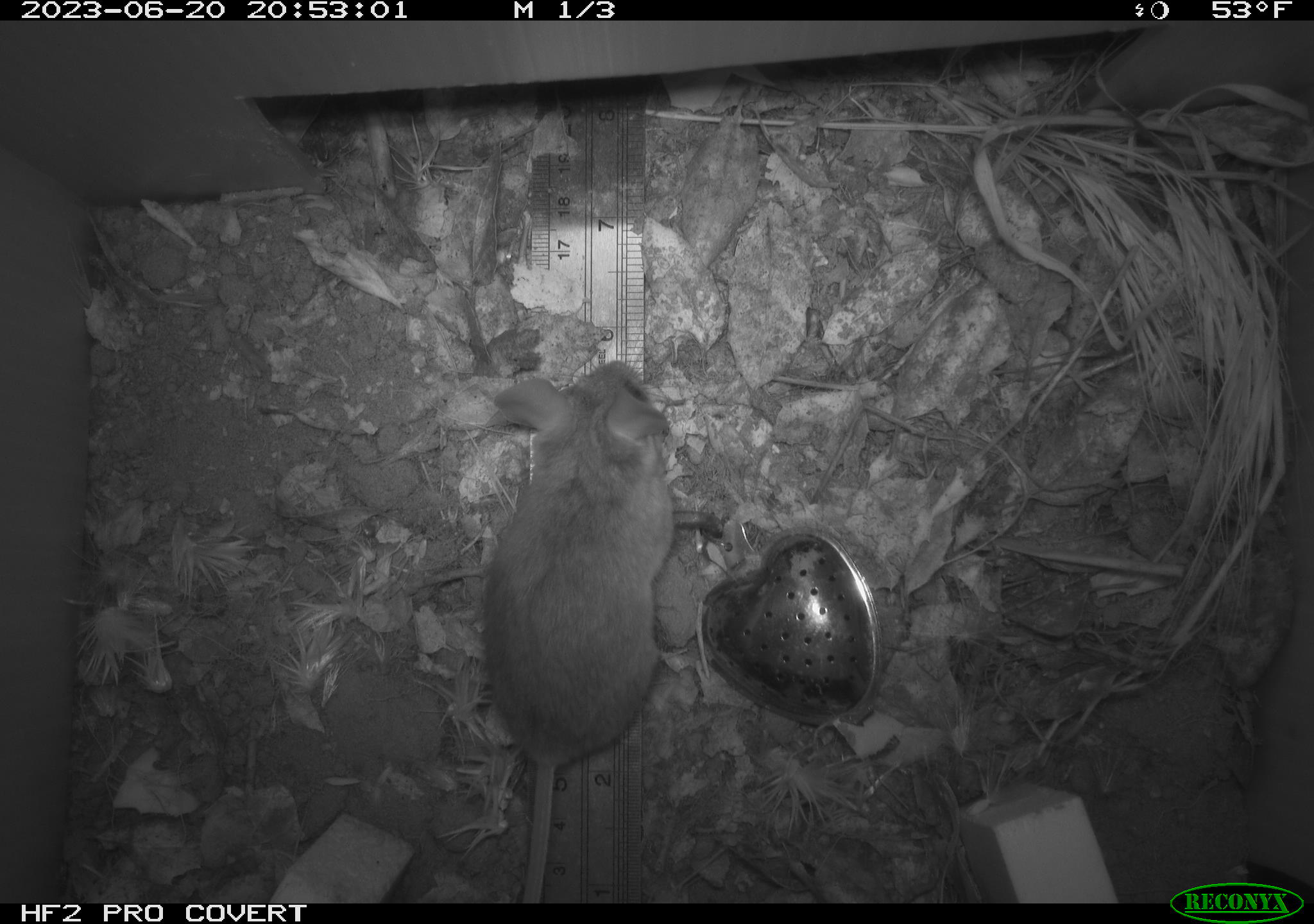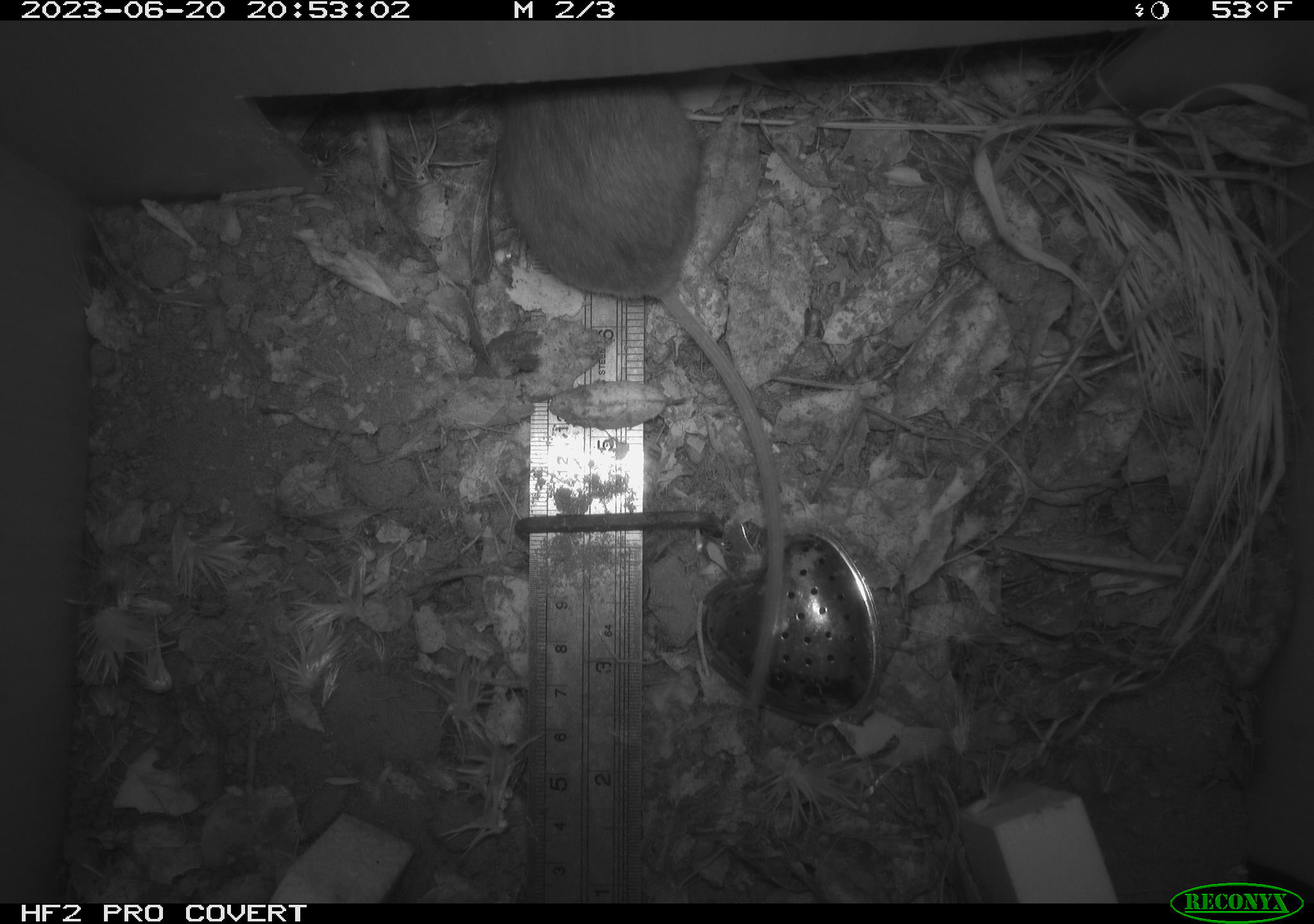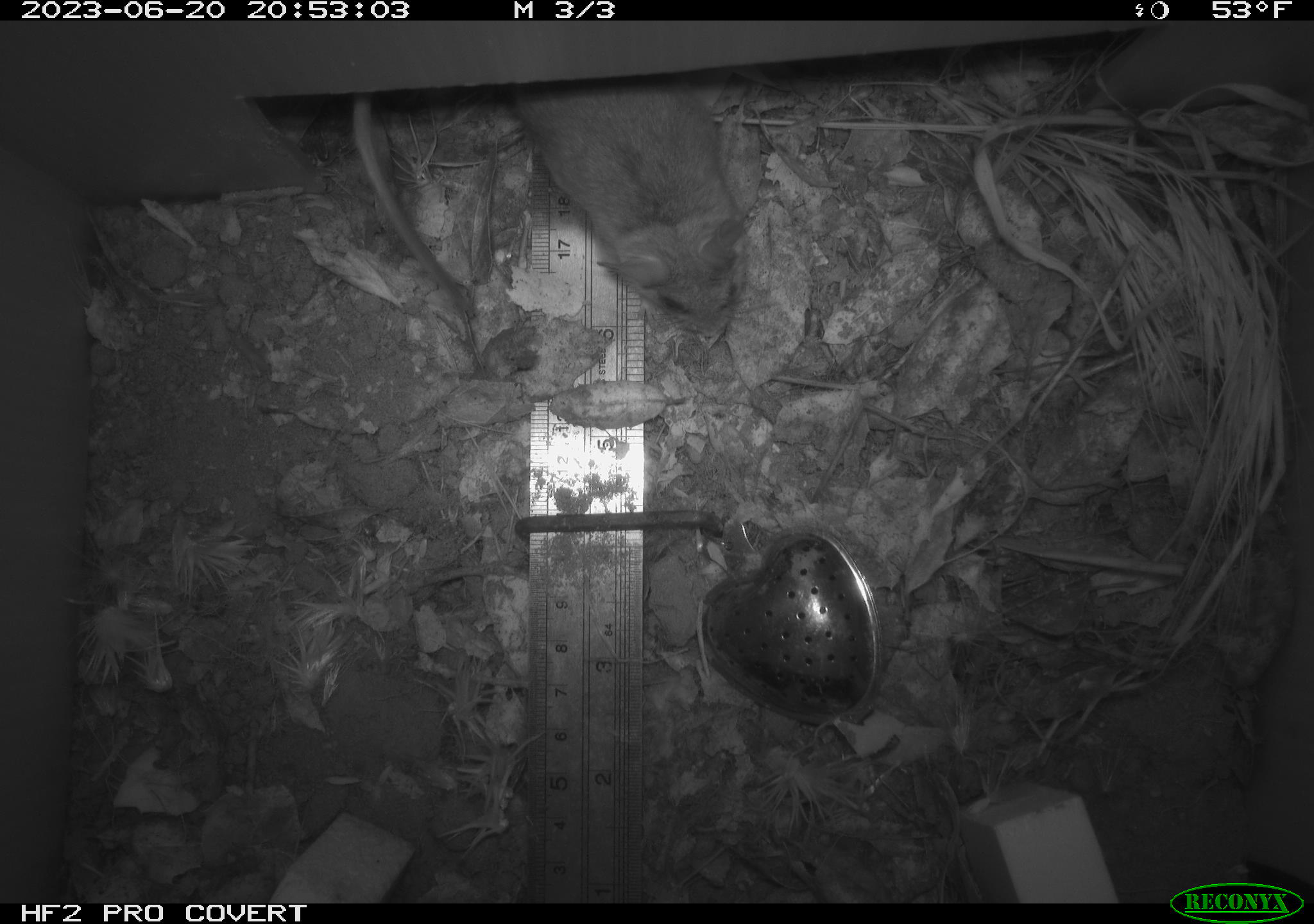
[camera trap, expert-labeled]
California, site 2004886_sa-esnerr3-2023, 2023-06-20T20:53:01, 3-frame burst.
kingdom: Animalia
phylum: Chordata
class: Mammalia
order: Rodentia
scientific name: Rodentia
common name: mouse species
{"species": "mouse species (Rodentia)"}